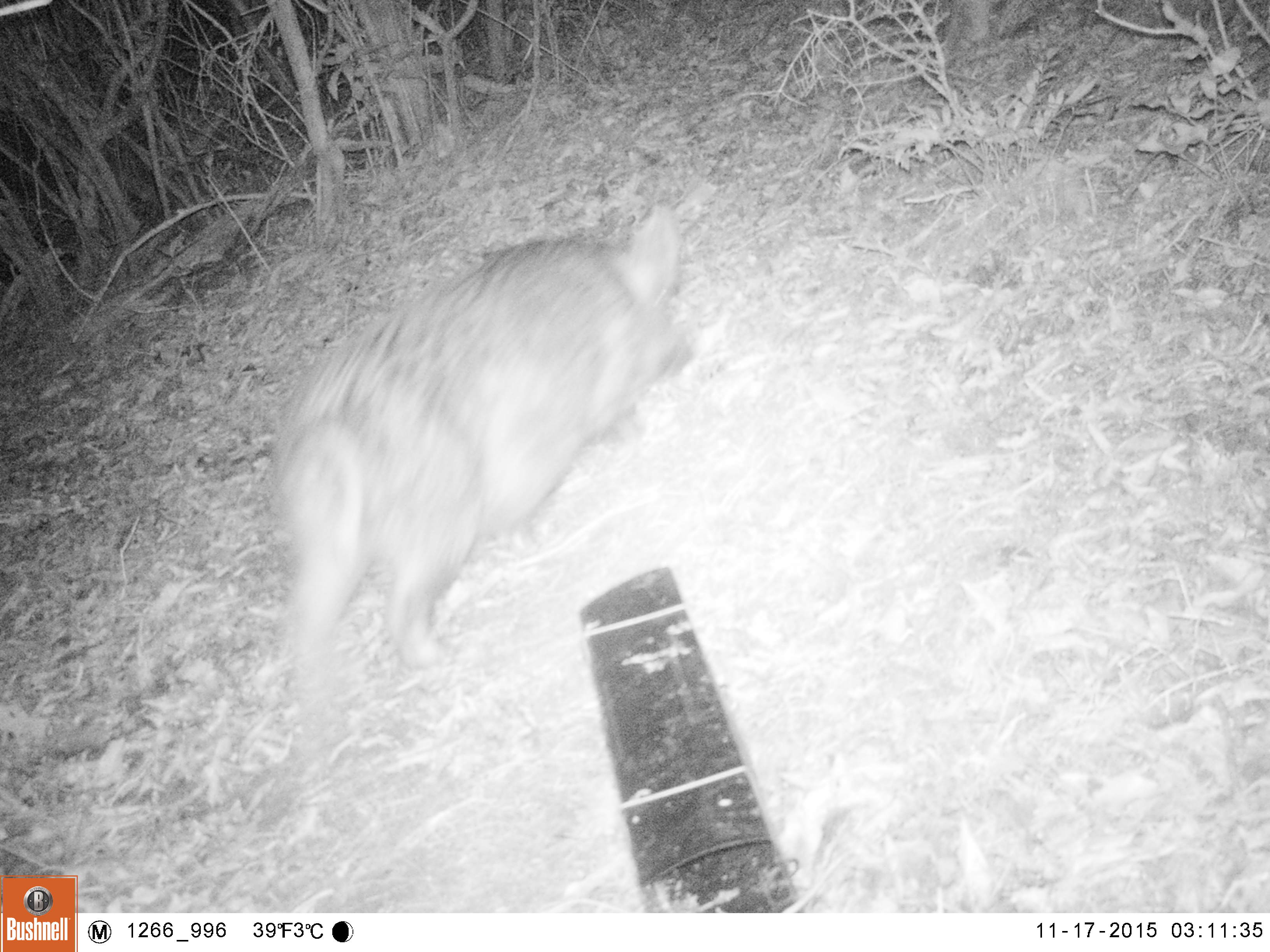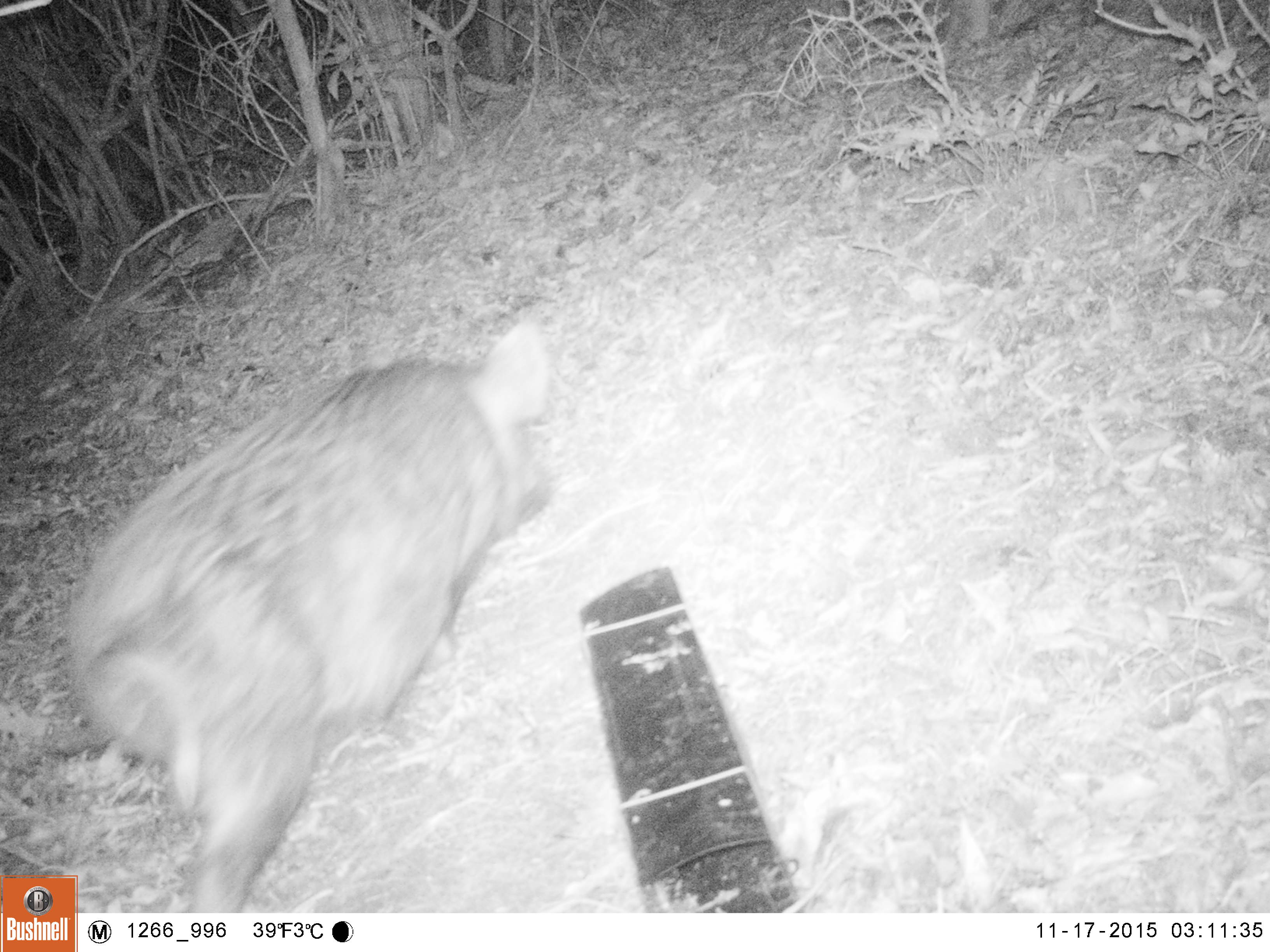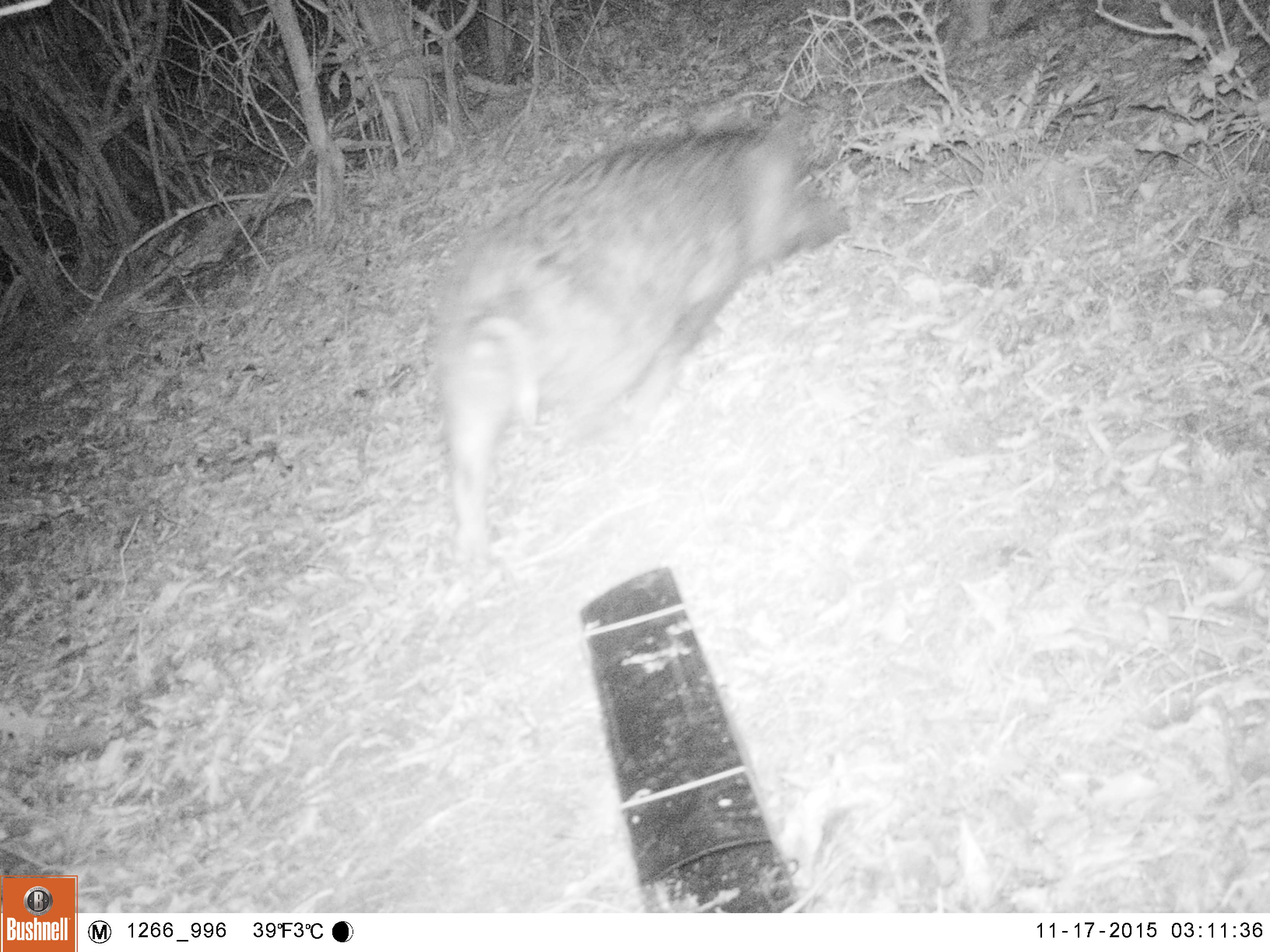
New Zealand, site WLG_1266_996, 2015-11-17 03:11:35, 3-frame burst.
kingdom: Animalia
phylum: Chordata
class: Mammalia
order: Artiodactyla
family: Suidae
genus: Sus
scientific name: Sus scrofa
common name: pig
Pig (Sus scrofa).